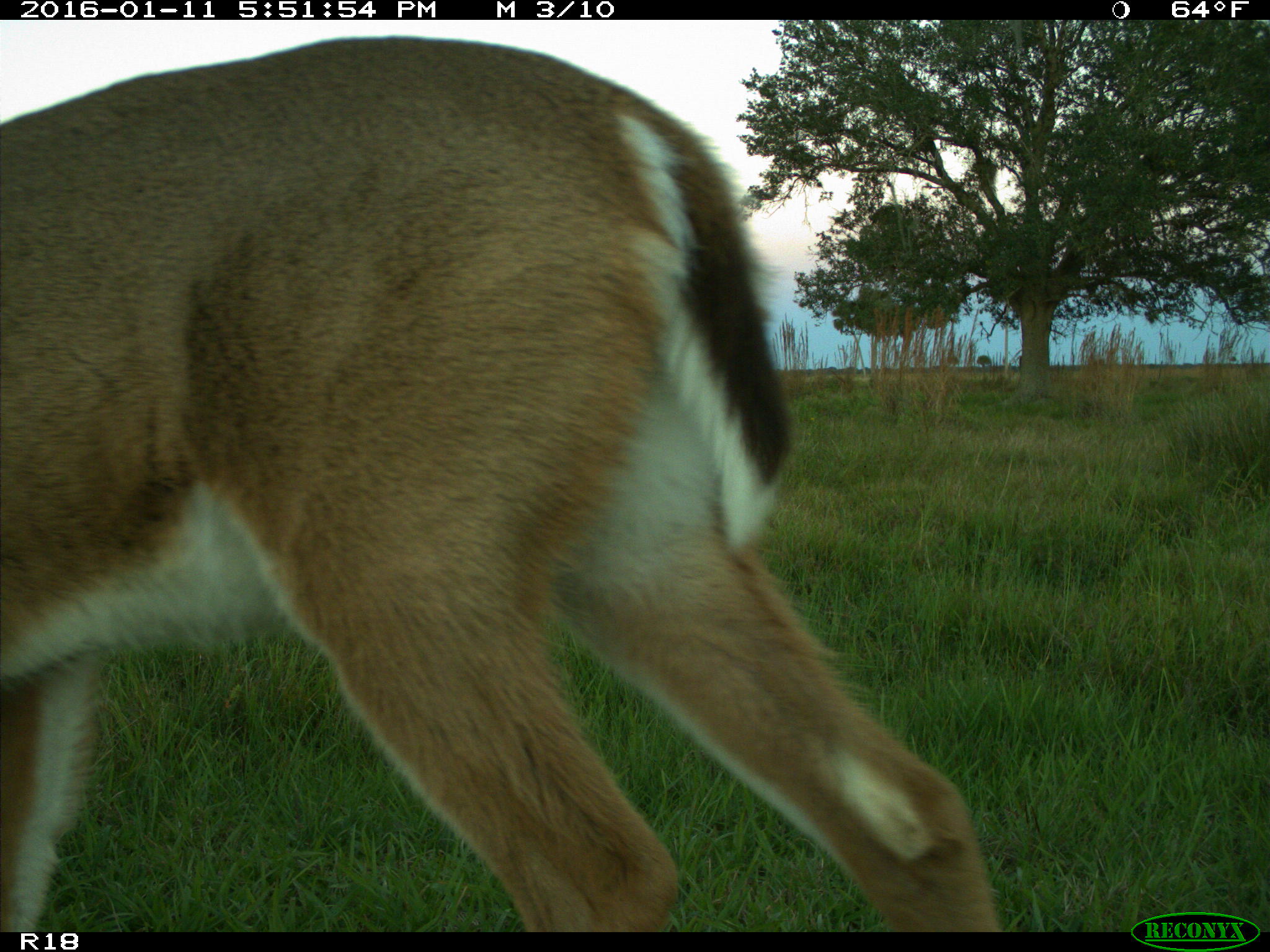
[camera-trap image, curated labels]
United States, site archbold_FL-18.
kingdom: Animalia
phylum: Chordata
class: Mammalia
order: Artiodactyla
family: Cervidae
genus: Odocoileus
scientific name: Odocoileus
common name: deer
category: unidentified deer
Unidentified deer (deer) (Odocoileus).